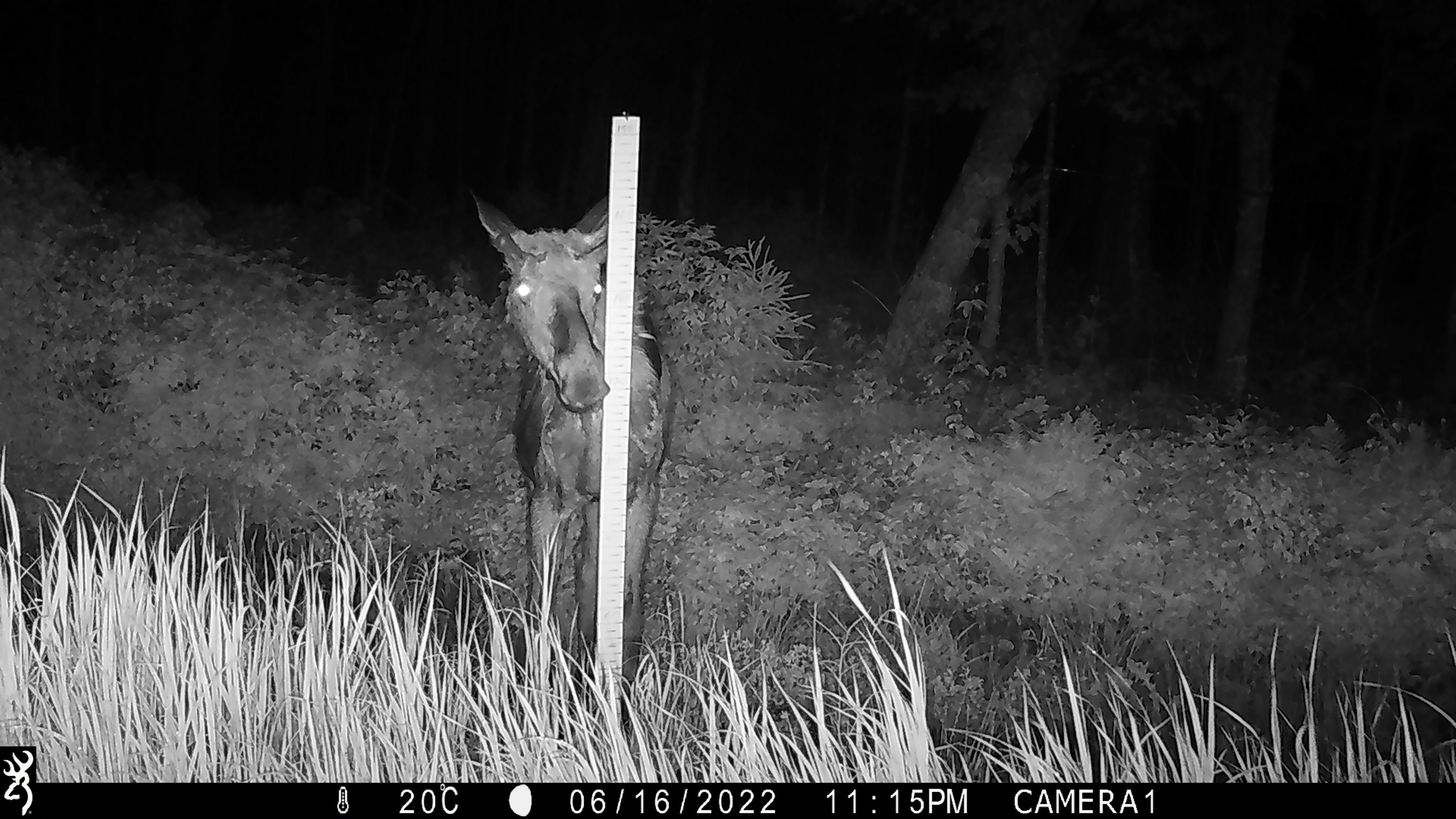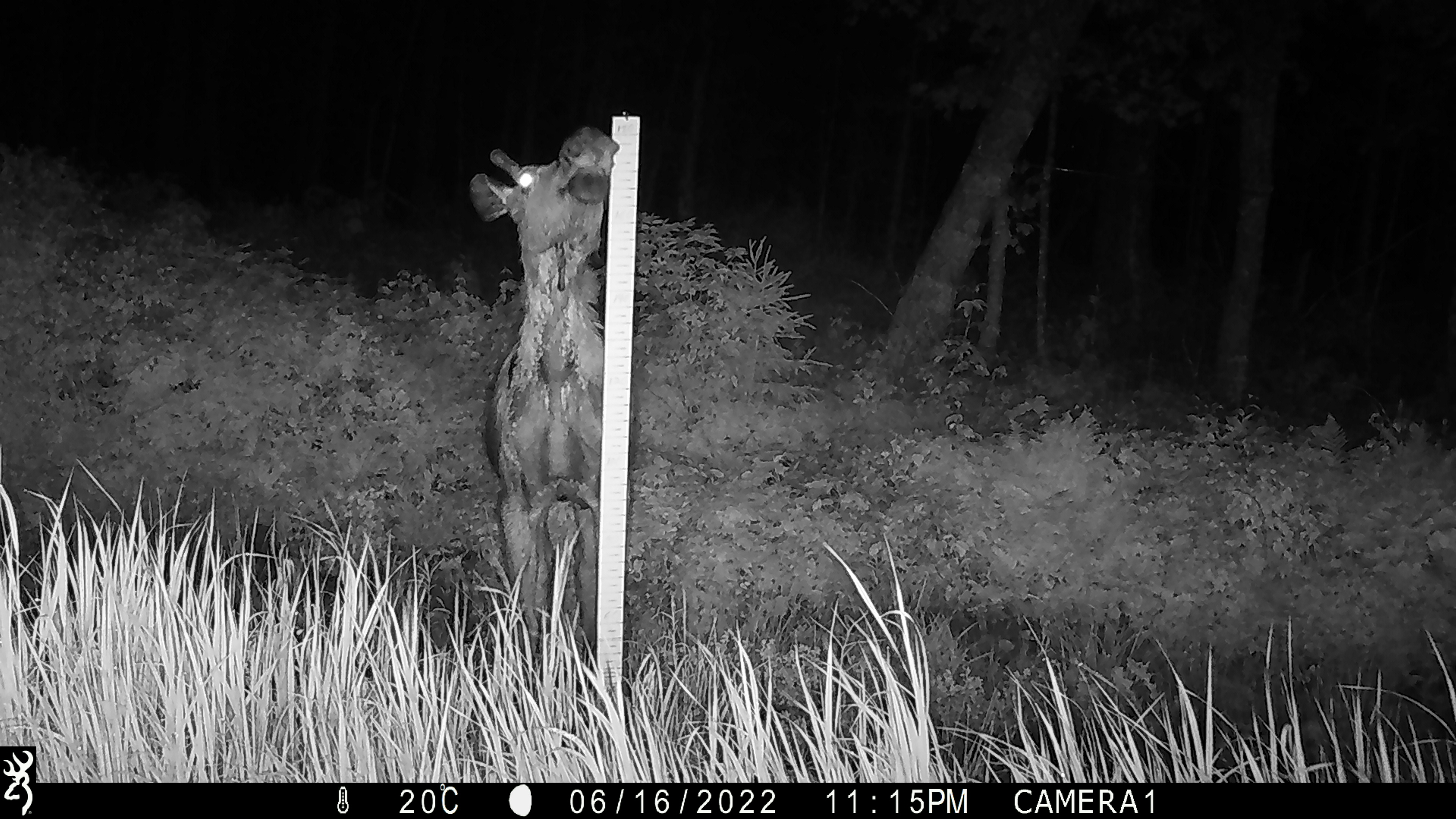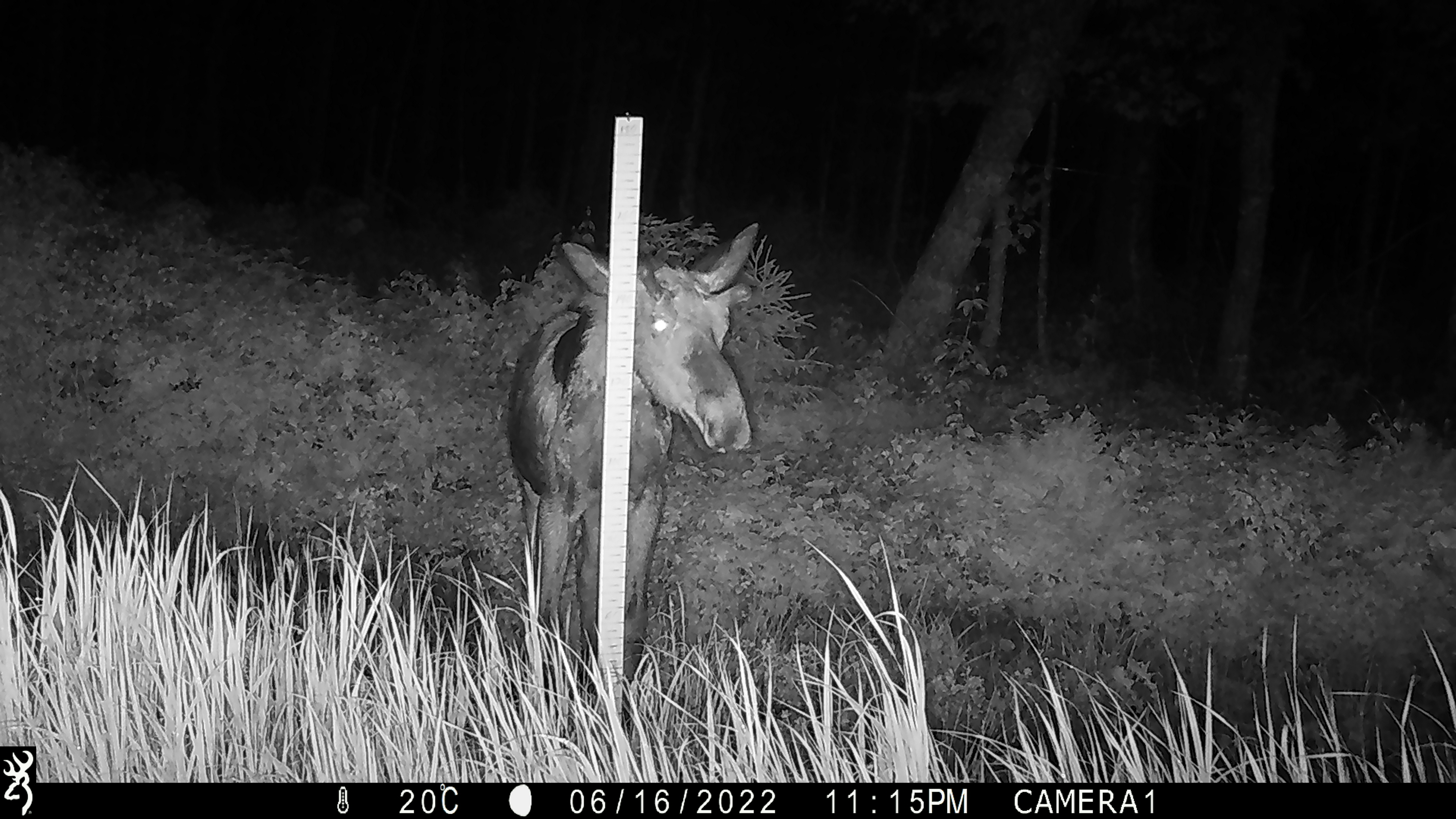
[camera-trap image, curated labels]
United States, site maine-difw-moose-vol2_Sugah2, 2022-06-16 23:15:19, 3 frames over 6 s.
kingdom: Animalia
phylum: Chordata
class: Mammalia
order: Artiodactyla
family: Cervidae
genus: Alces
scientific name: Alces alces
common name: moose